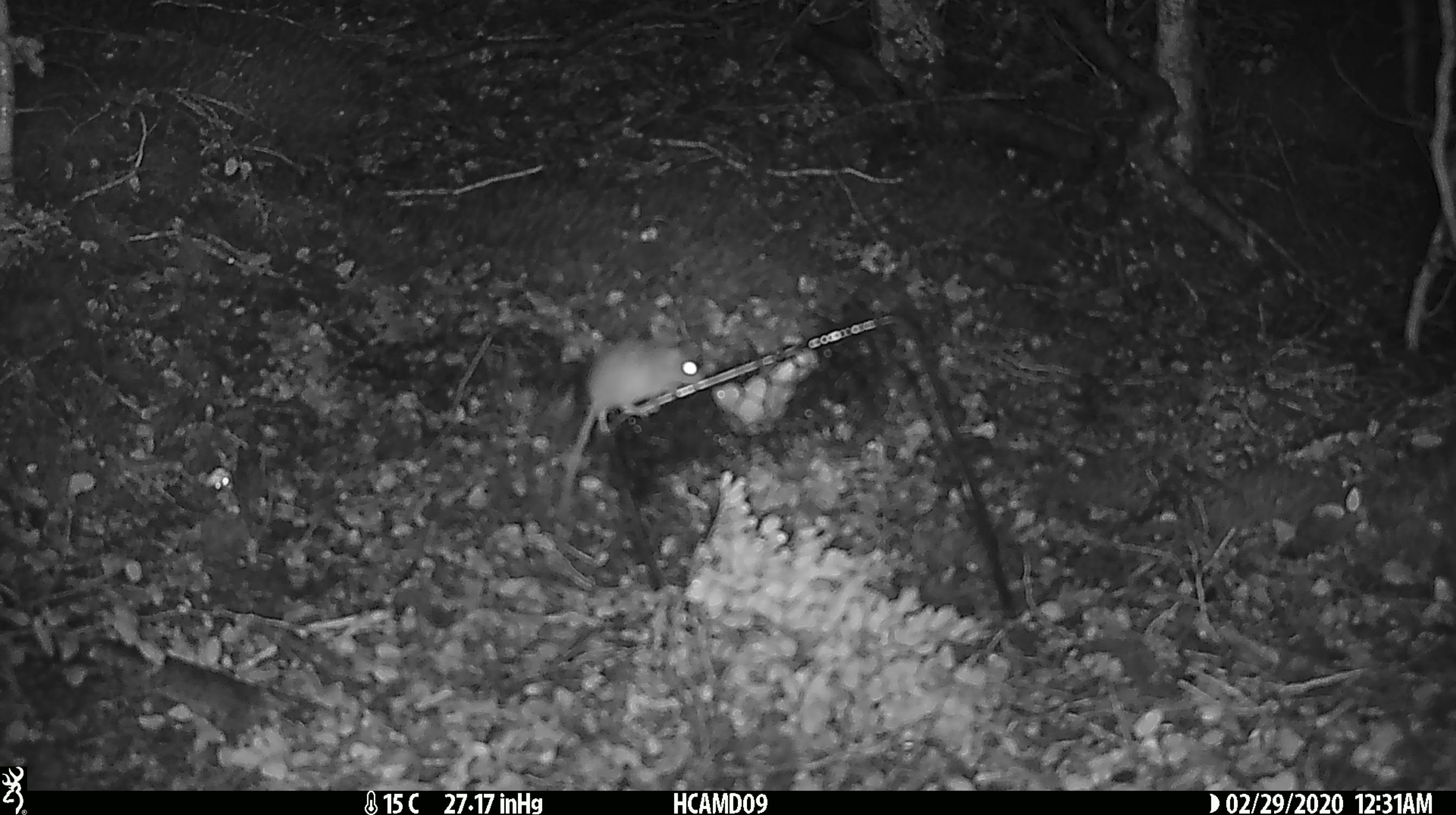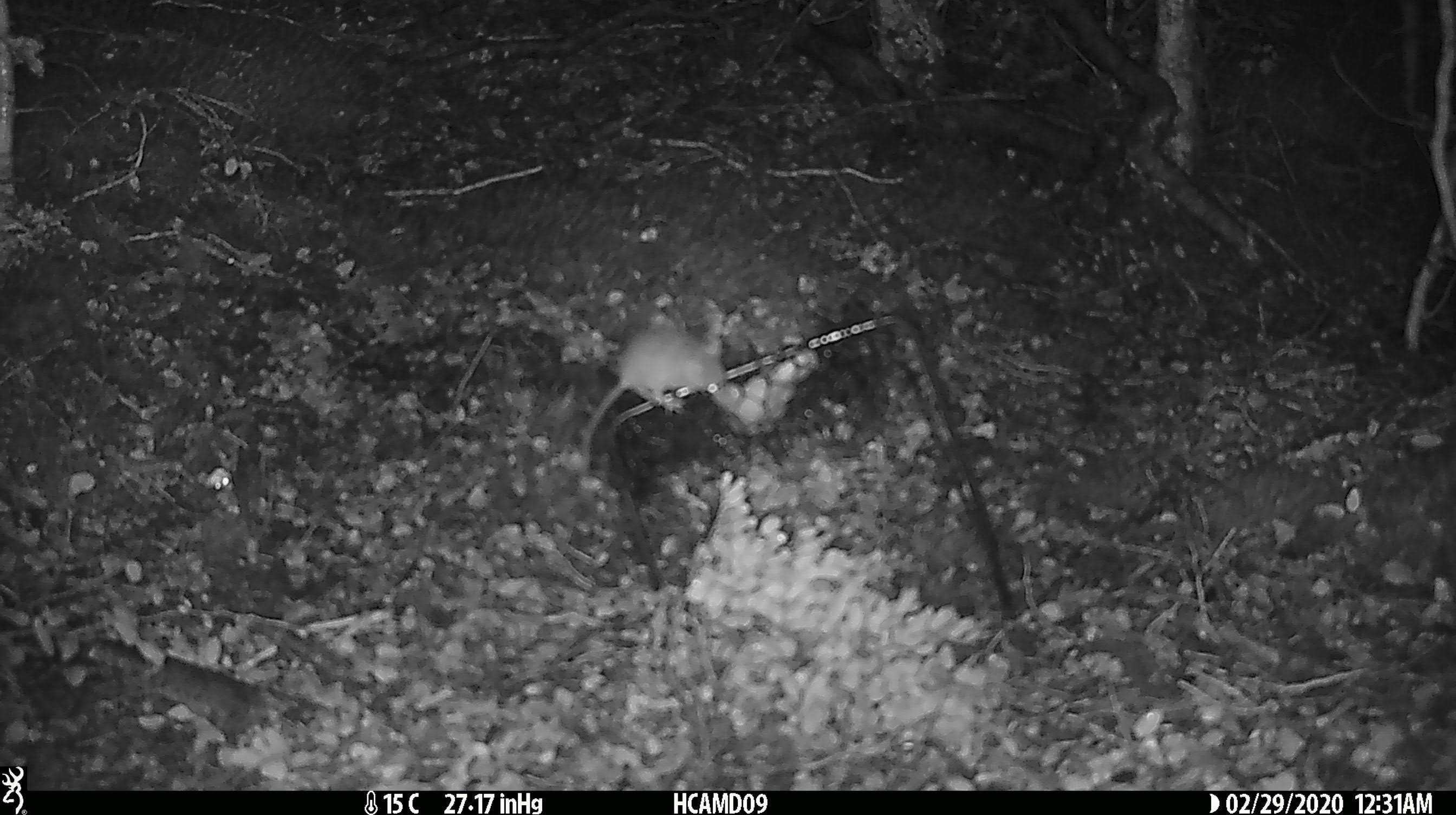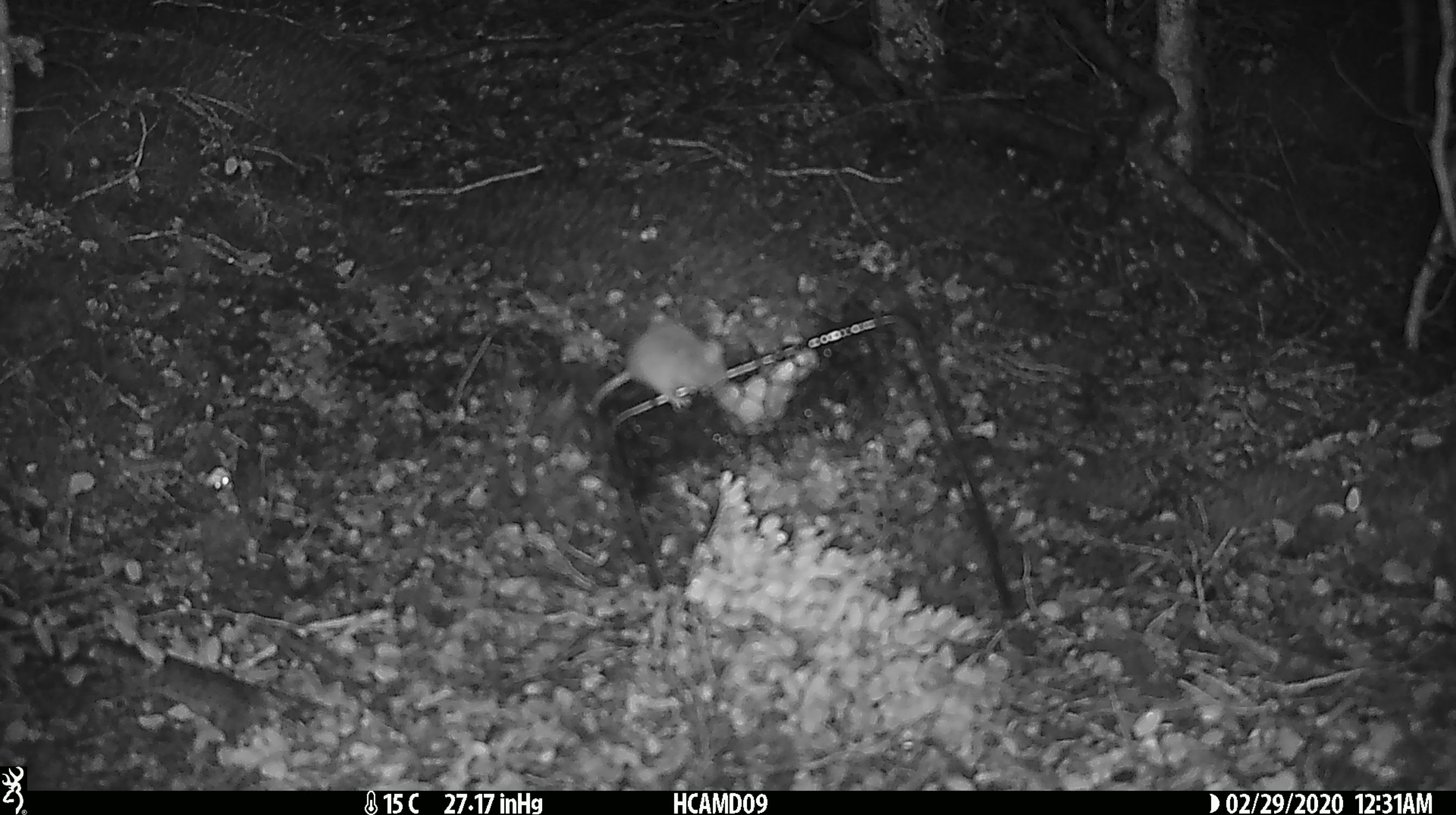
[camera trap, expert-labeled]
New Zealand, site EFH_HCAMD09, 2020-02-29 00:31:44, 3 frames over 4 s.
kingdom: Animalia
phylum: Chordata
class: Mammalia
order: Rodentia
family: Muridae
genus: Mus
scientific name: Mus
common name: mouse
Mouse (Mus).